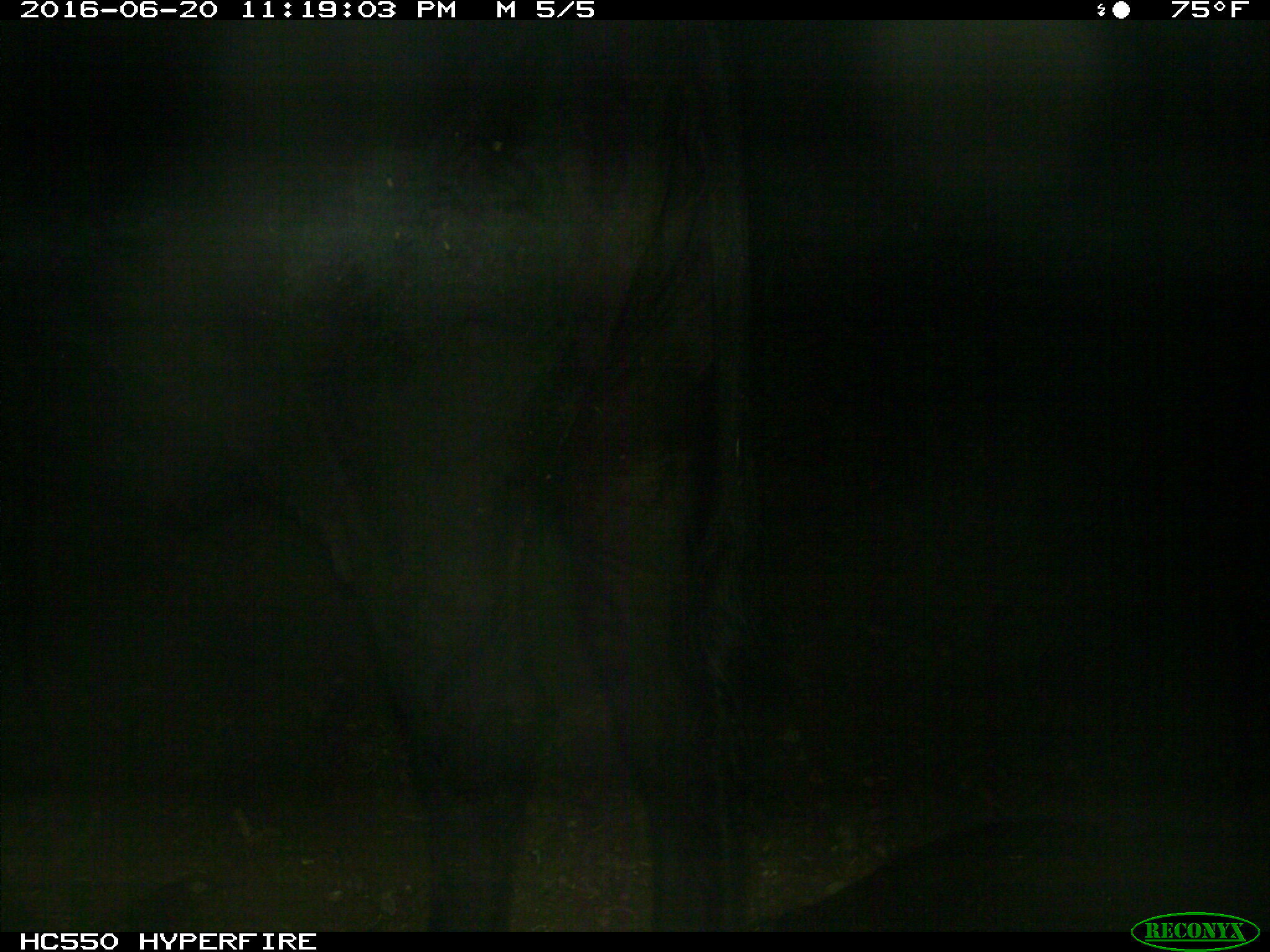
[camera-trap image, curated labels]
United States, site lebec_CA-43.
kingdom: Animalia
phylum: Chordata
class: Mammalia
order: Artiodactyla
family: Bovidae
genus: Bos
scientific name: Bos taurus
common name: domestic cow